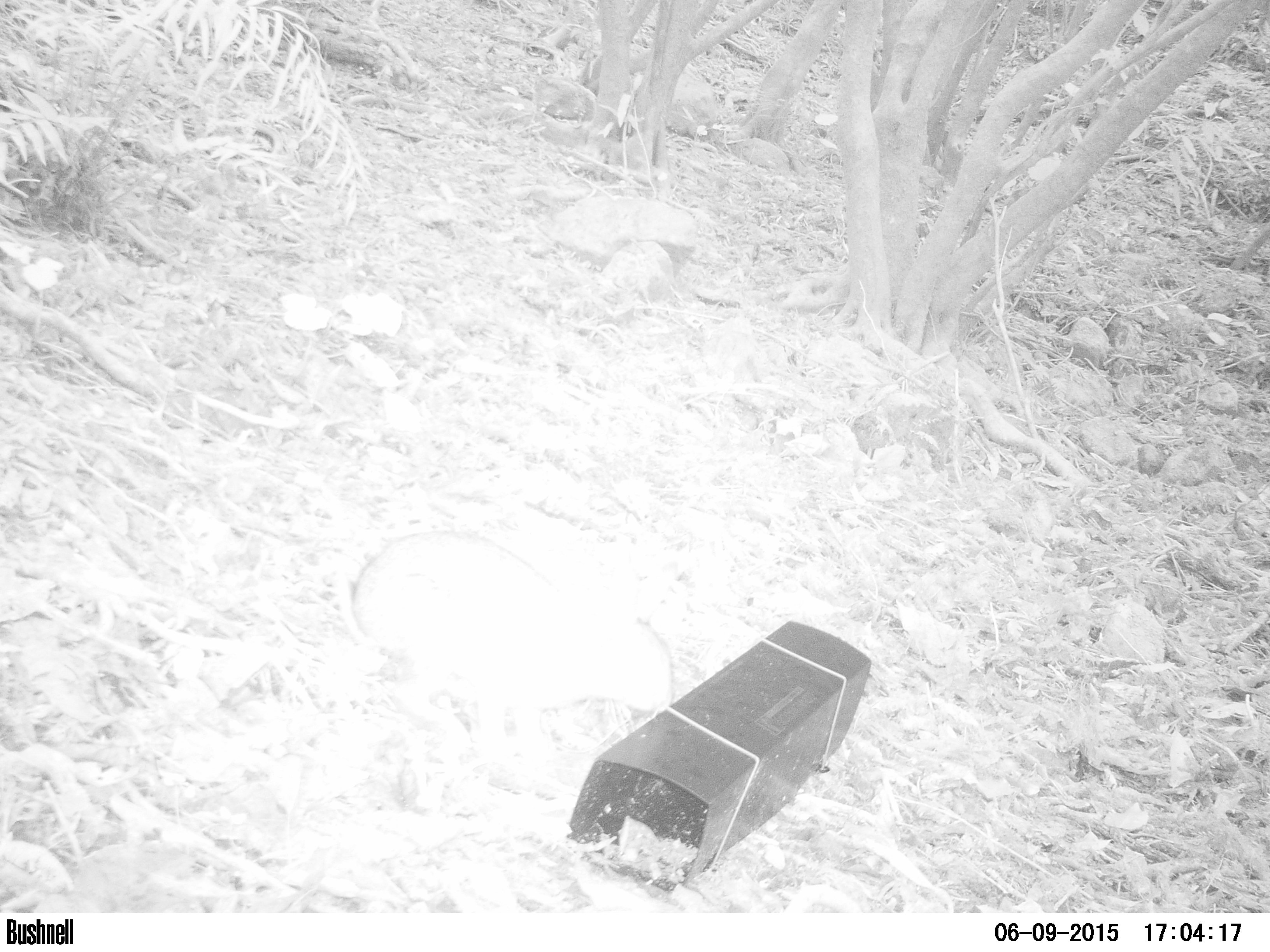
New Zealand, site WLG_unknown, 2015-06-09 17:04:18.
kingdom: Animalia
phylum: Chordata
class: Mammalia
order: Lagomorpha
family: Leporidae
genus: Oryctolagus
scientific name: Oryctolagus cuniculus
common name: european rabbit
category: rabbit